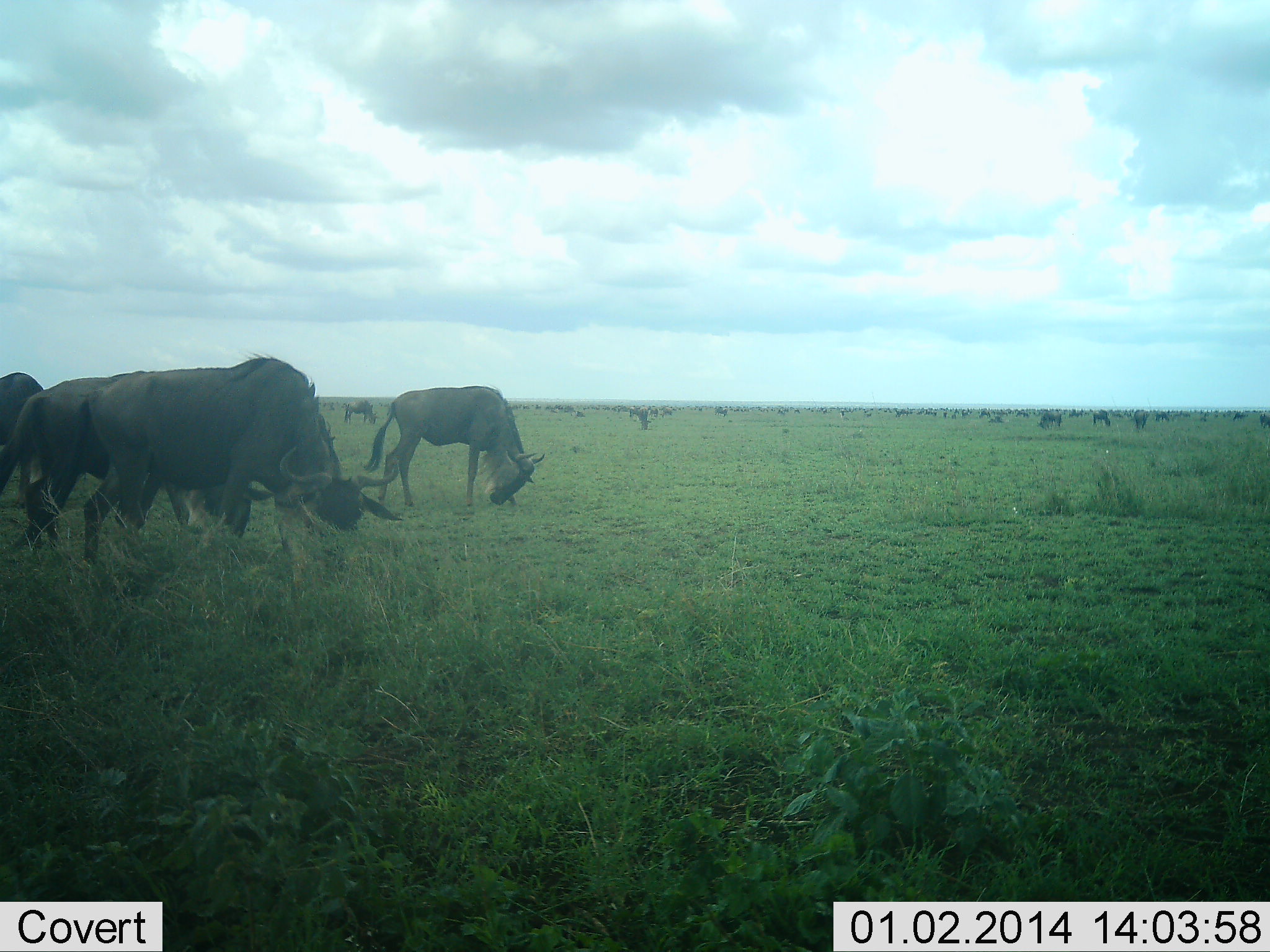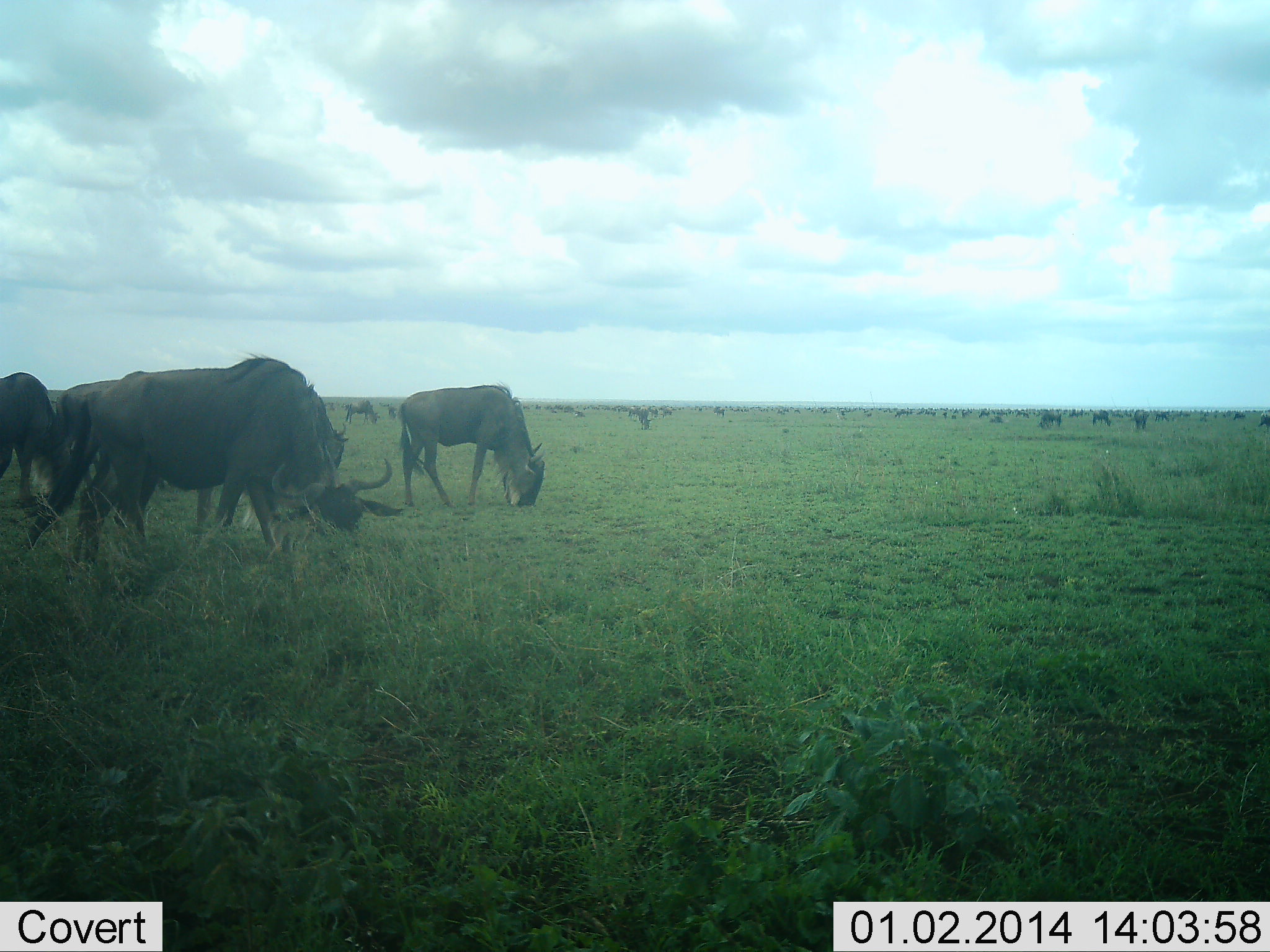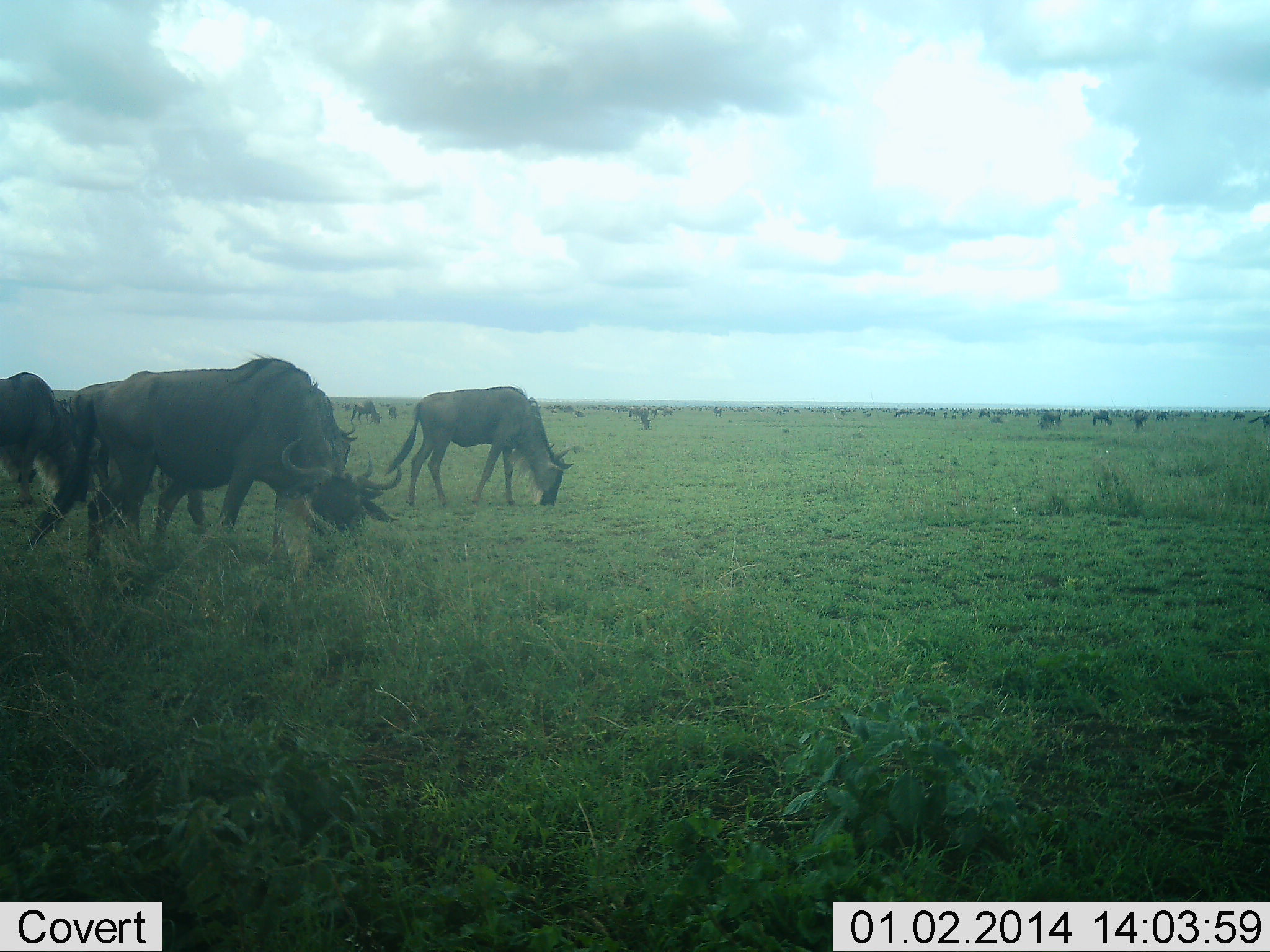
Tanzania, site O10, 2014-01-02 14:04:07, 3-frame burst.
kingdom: Animalia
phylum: Chordata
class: Mammalia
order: Artiodactyla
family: Bovidae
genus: Connochaetes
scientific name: Connochaetes taurinus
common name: blue wildebeest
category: wildebeest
Wildebeest (blue wildebeest) (Connochaetes taurinus), count 11-50. Behavior (volunteer vote fractions): standing 40%, resting 10%, moving 30%, interacting 10%. Young present (vote fraction): 0%. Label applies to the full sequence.